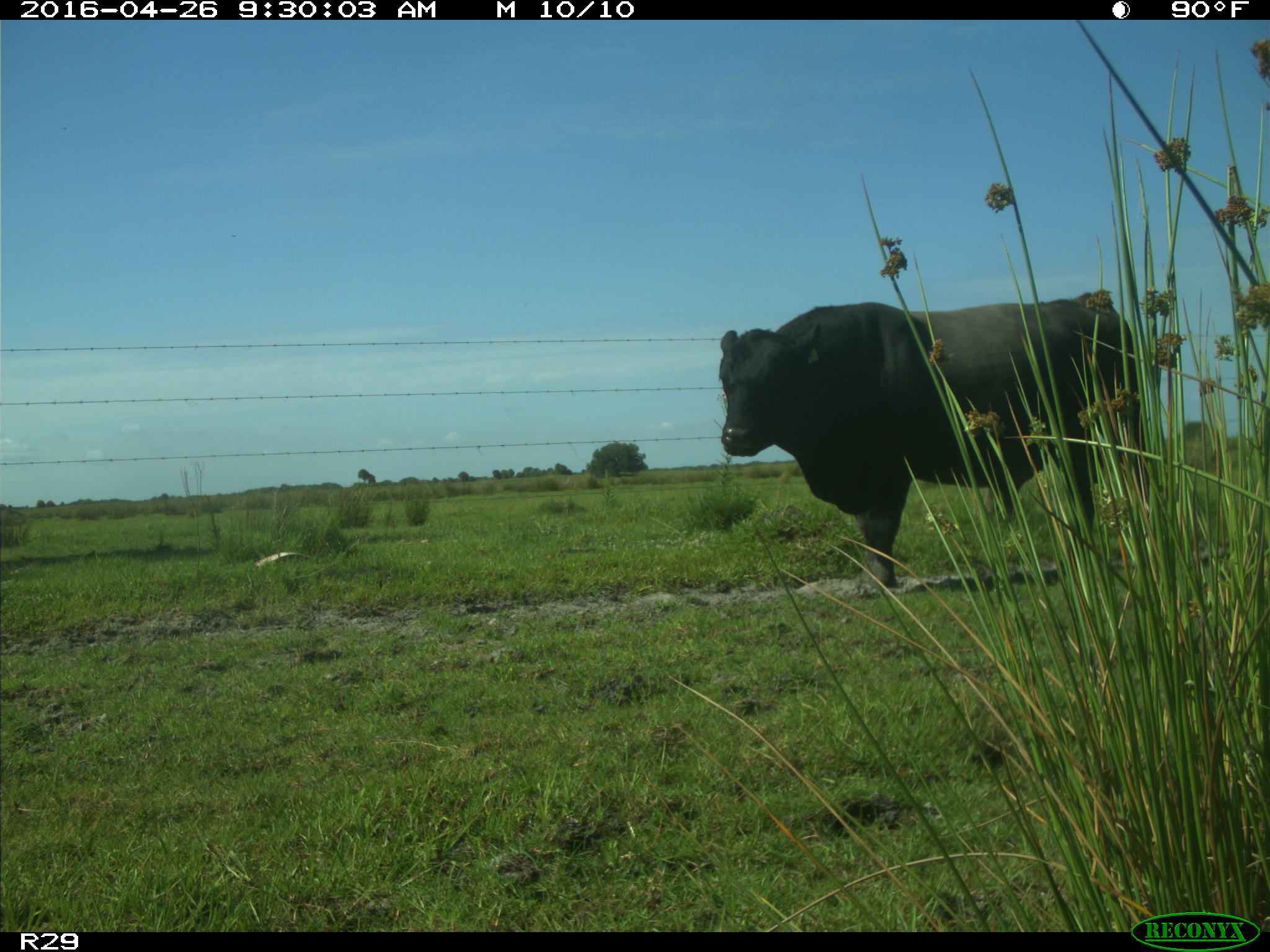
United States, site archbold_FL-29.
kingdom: Animalia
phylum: Chordata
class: Mammalia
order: Artiodactyla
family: Bovidae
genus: Bos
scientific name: Bos taurus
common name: domestic cow